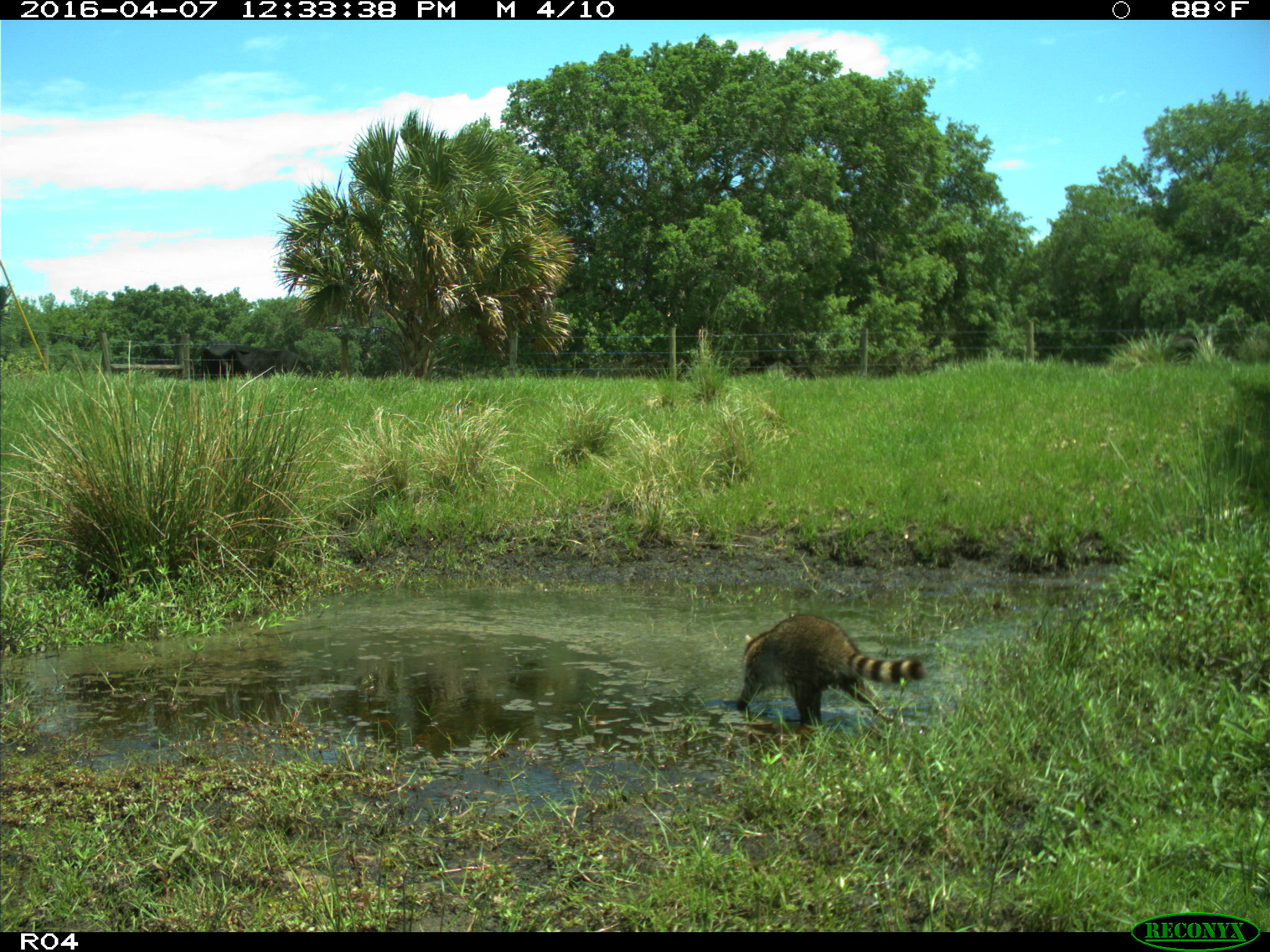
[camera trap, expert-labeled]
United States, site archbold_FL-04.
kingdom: Animalia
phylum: Chordata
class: Mammalia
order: Carnivora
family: Procyonidae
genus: Procyon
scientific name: Procyon lotor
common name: common raccoon